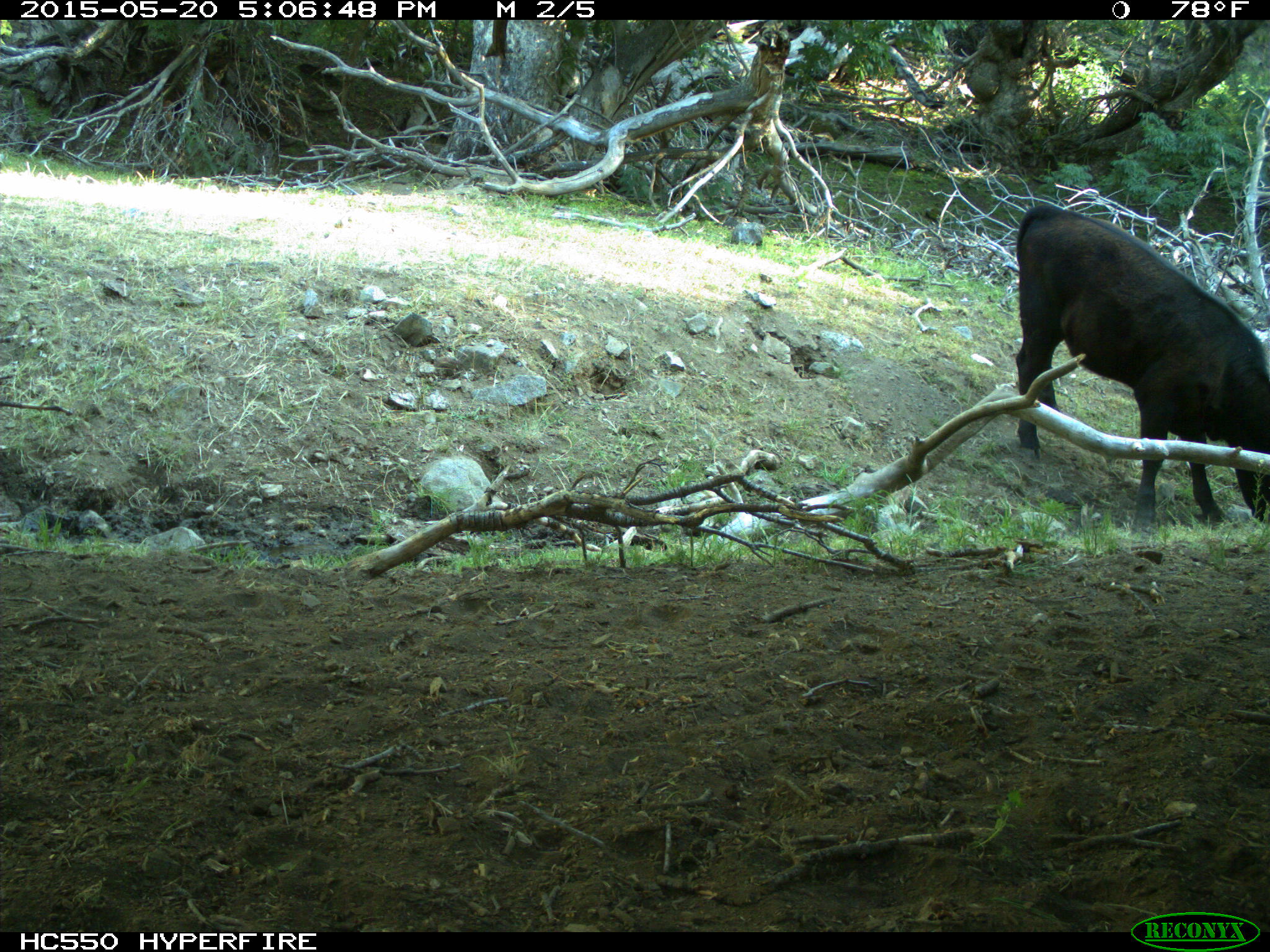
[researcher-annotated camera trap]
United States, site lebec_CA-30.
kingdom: Animalia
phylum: Chordata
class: Mammalia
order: Artiodactyla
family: Bovidae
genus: Bos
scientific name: Bos taurus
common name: domestic cow